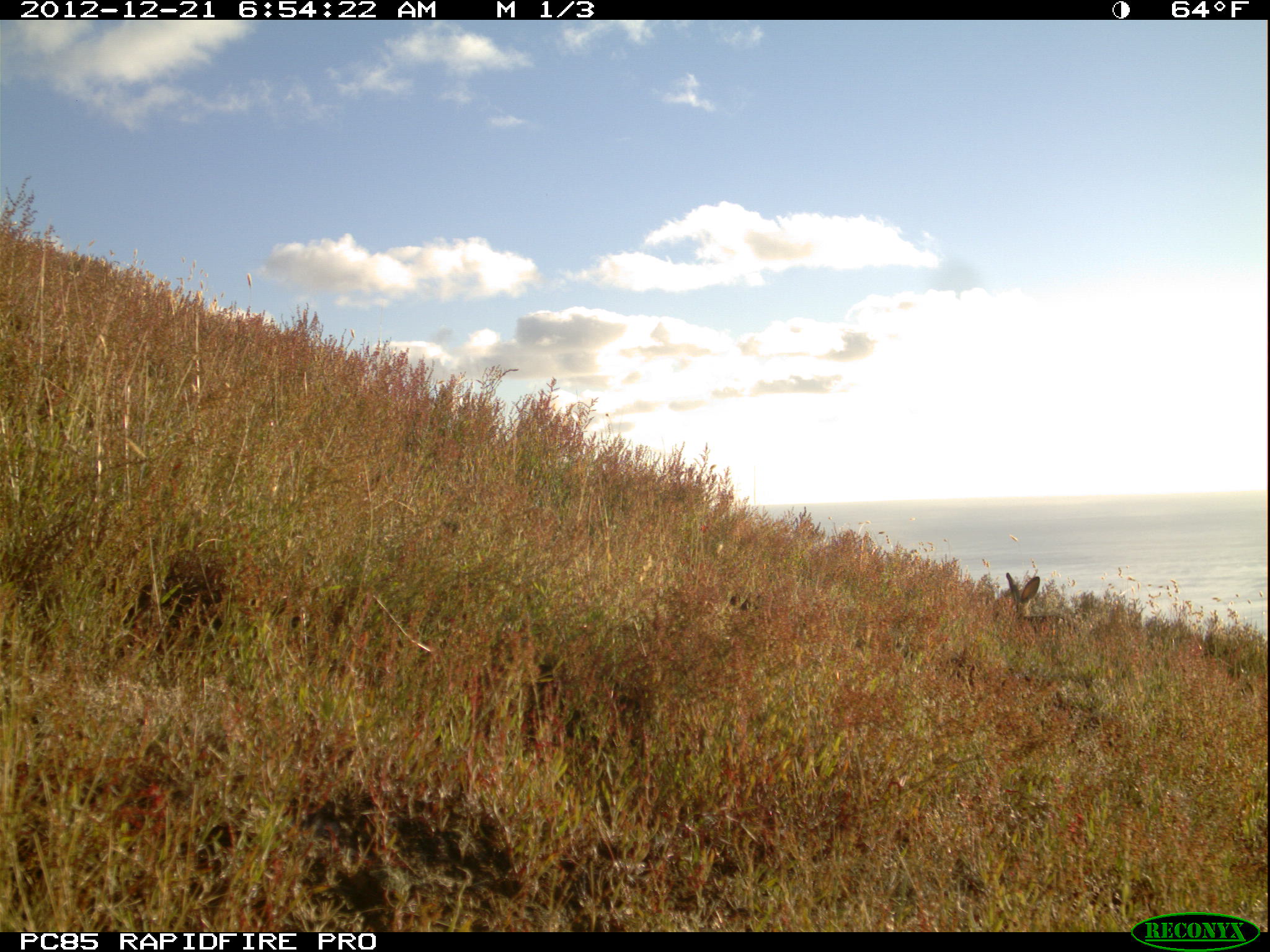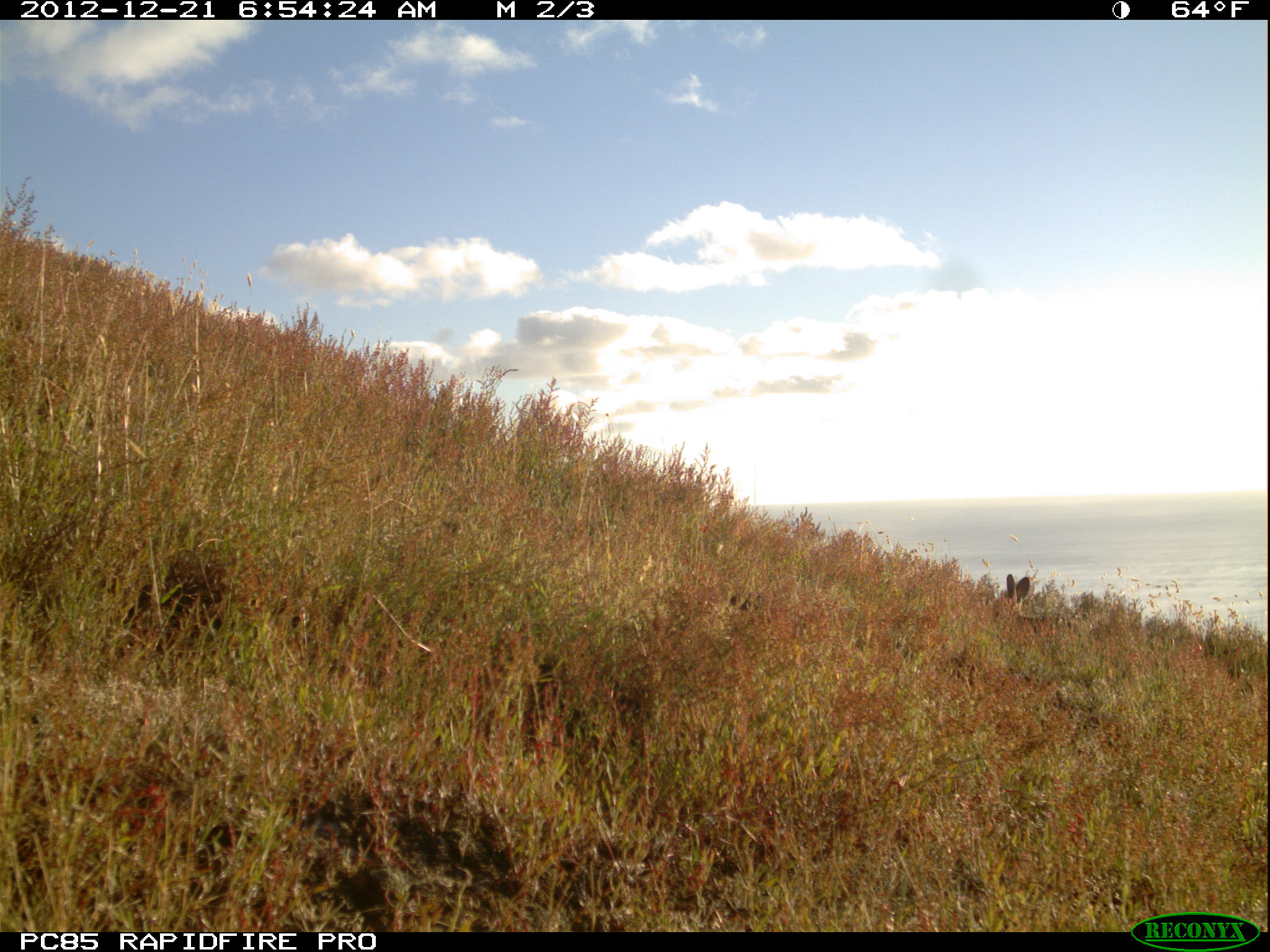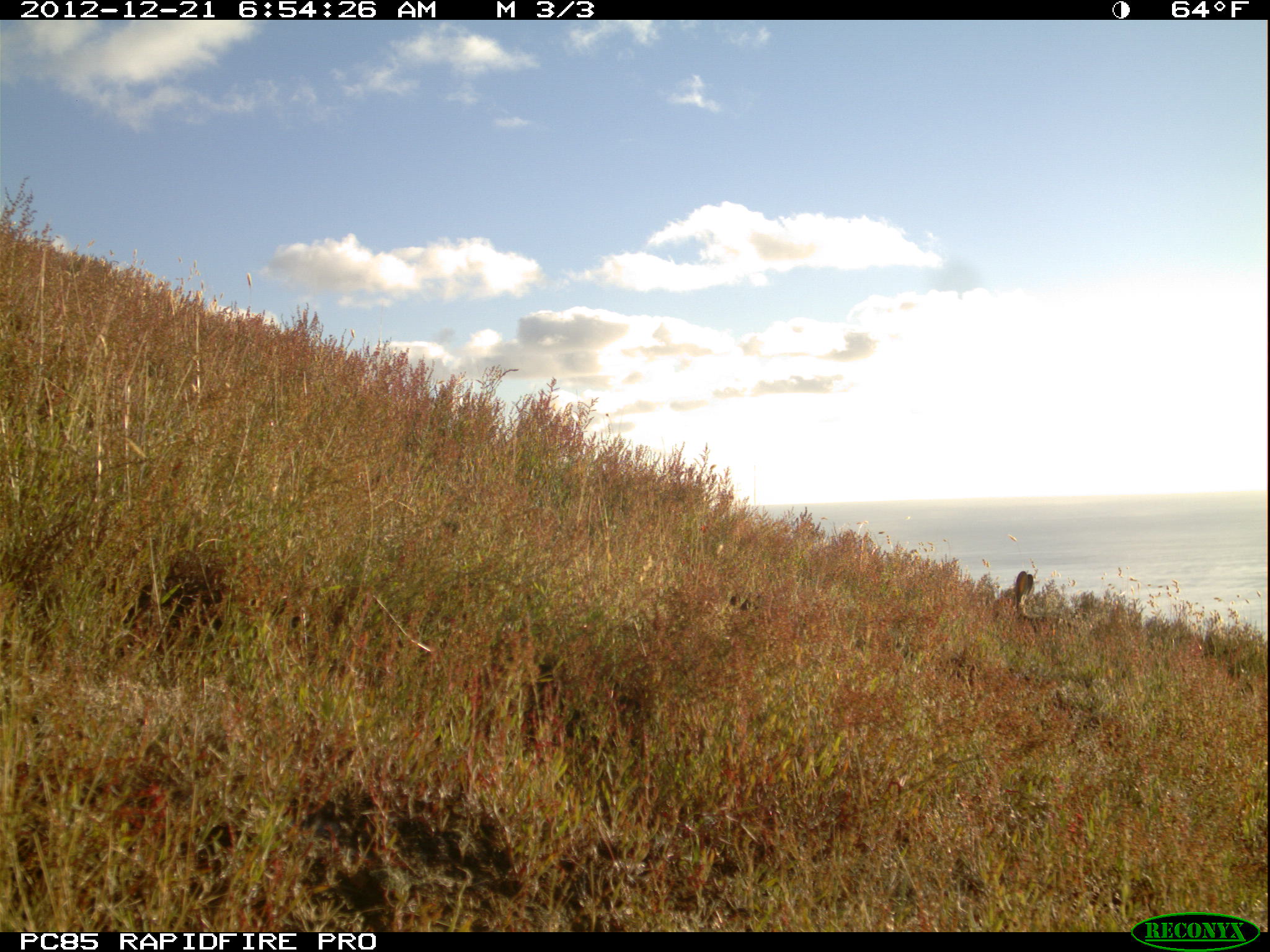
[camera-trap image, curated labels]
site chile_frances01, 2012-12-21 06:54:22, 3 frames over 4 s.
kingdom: Animalia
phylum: Chordata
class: Mammalia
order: Lagomorpha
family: Leporidae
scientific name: Leporidae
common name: rabbits and hares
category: rabbit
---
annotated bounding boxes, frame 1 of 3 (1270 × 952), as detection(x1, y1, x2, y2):
rabbit: detection(993, 560, 1078, 662)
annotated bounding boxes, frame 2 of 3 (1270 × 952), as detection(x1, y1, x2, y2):
rabbit: detection(987, 573, 1087, 640)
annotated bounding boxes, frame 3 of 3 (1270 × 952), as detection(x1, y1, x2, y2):
rabbit: detection(992, 565, 1070, 641)